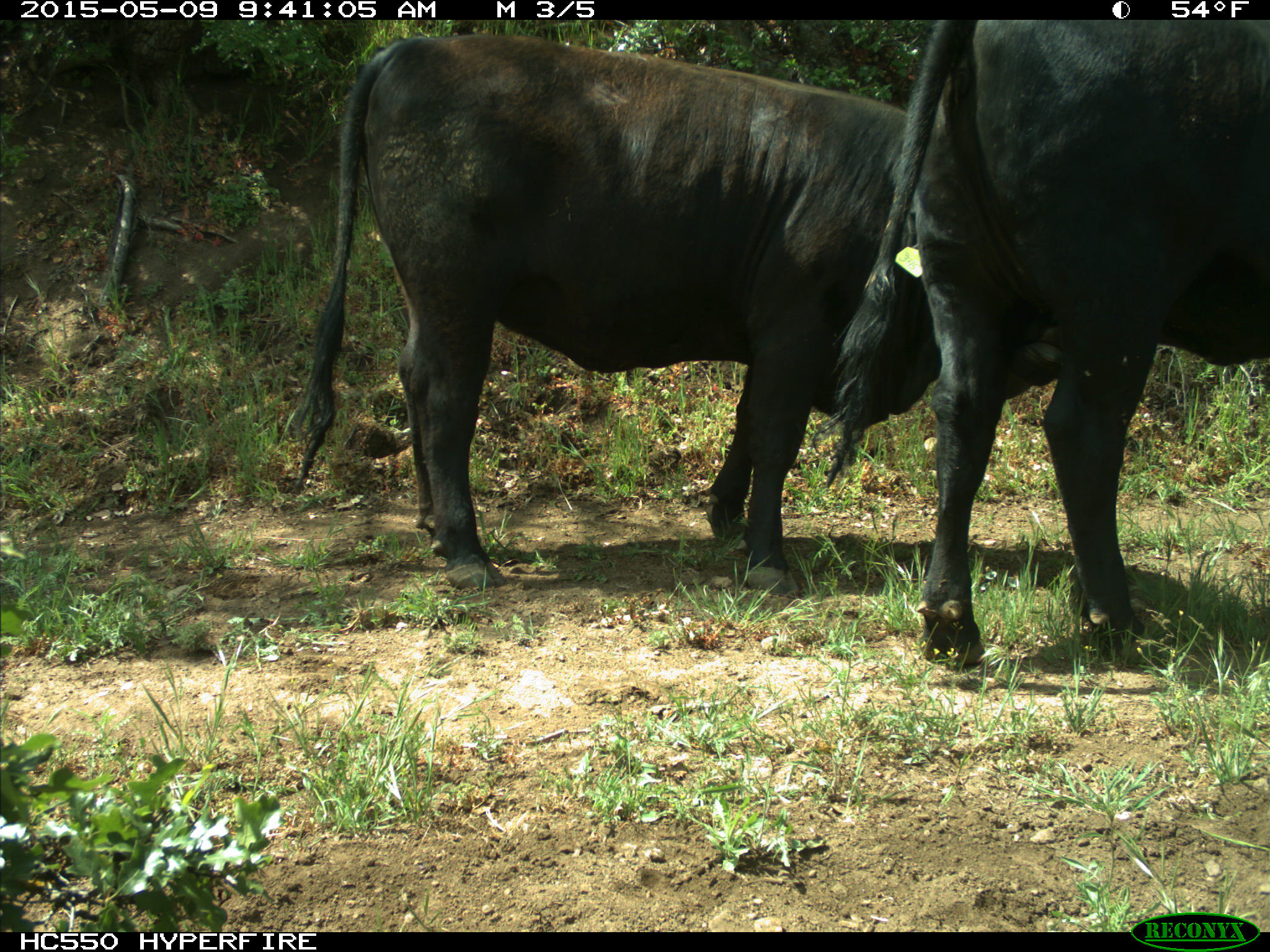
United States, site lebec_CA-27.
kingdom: Animalia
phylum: Chordata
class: Mammalia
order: Artiodactyla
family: Bovidae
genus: Bos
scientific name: Bos taurus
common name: domestic cow